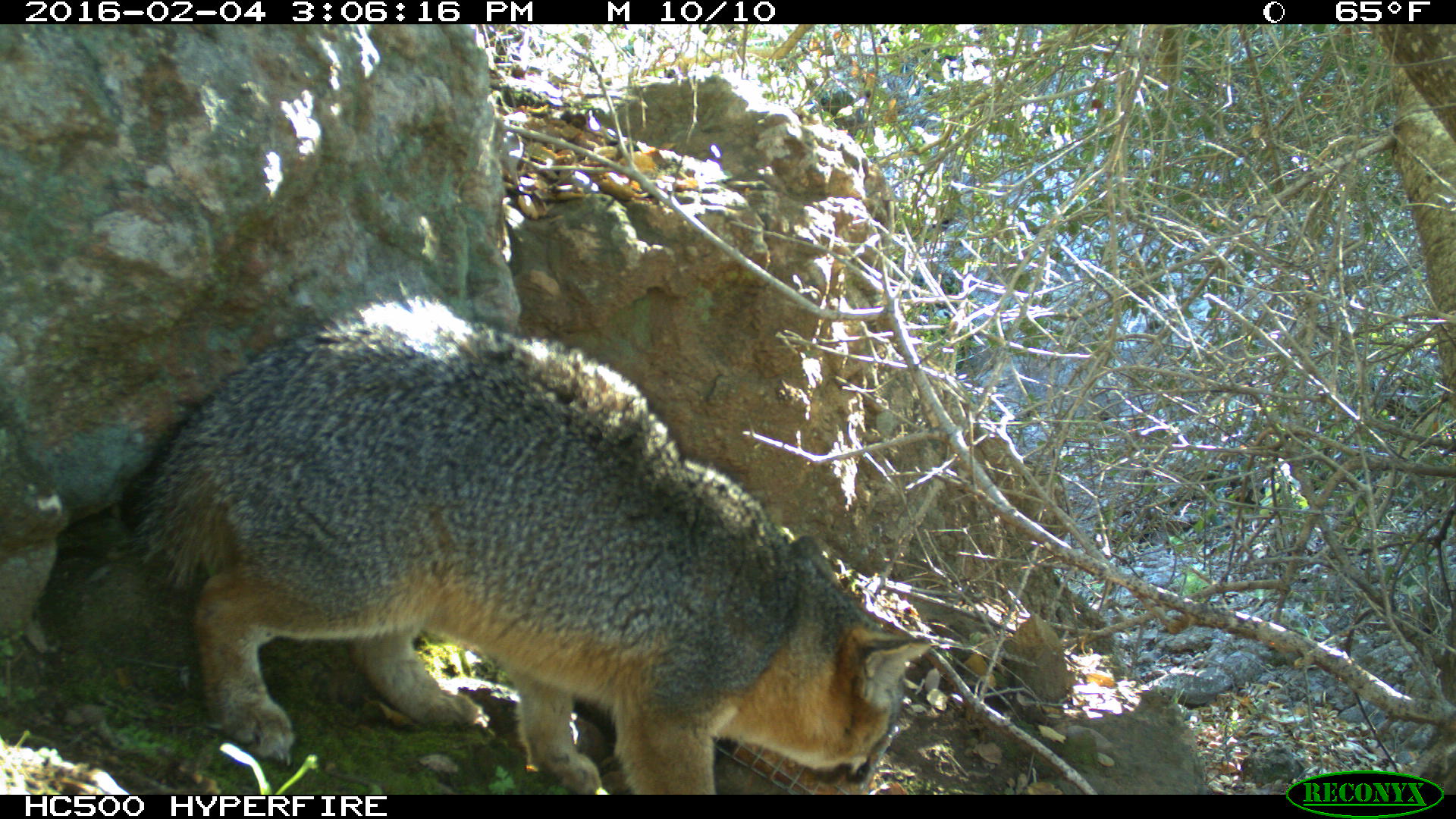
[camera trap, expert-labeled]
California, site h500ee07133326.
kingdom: Animalia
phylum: Chordata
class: Mammalia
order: Carnivora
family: Canidae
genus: Urocyon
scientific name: Urocyon littoralis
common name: island fox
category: fox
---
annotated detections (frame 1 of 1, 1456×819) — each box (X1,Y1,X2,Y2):
fox: (129,289,931,793)